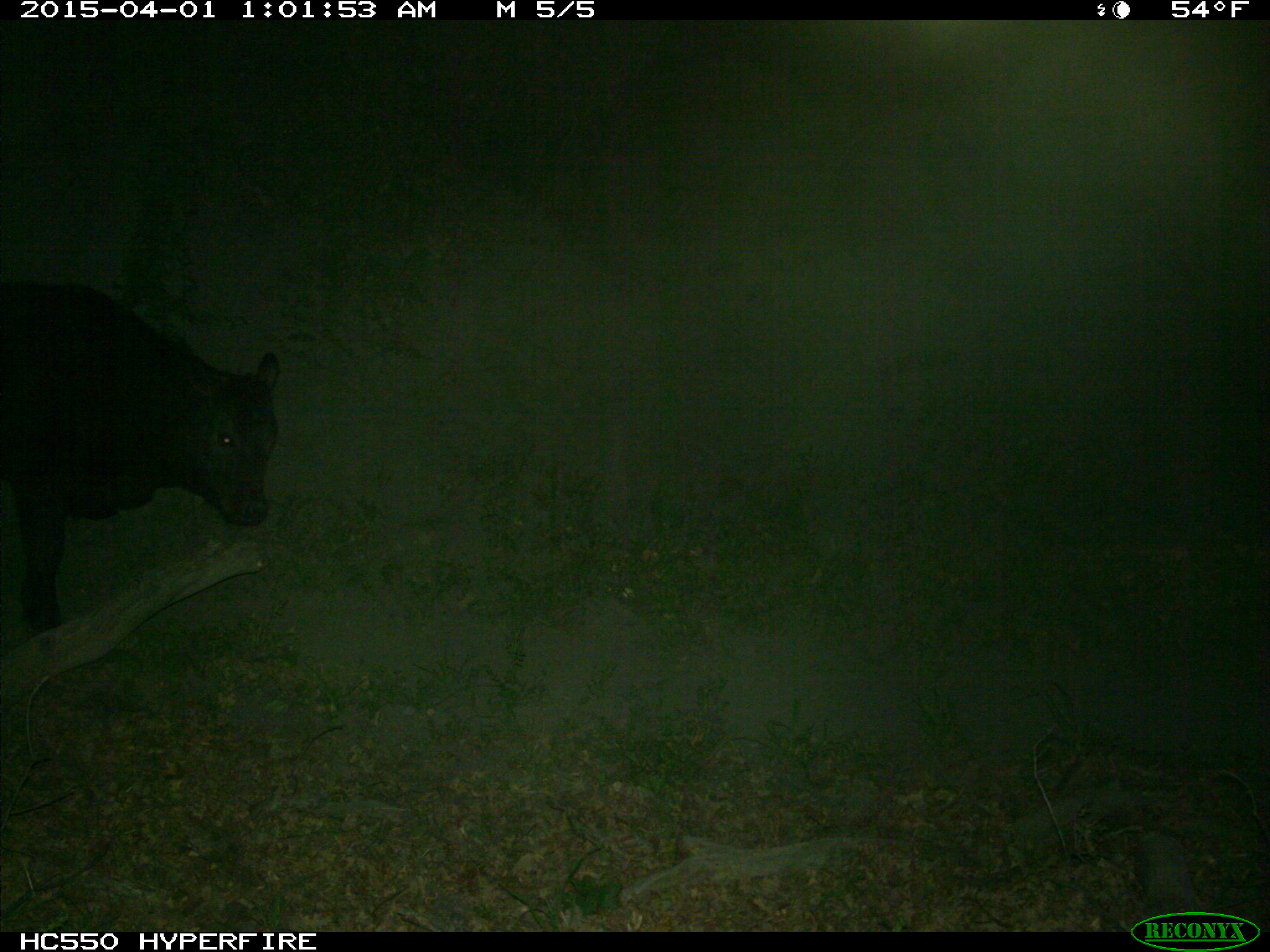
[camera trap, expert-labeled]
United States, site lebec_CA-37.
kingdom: Animalia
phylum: Chordata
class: Mammalia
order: Artiodactyla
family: Bovidae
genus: Bos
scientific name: Bos taurus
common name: domestic cow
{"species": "Bos taurus (domestic cow)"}